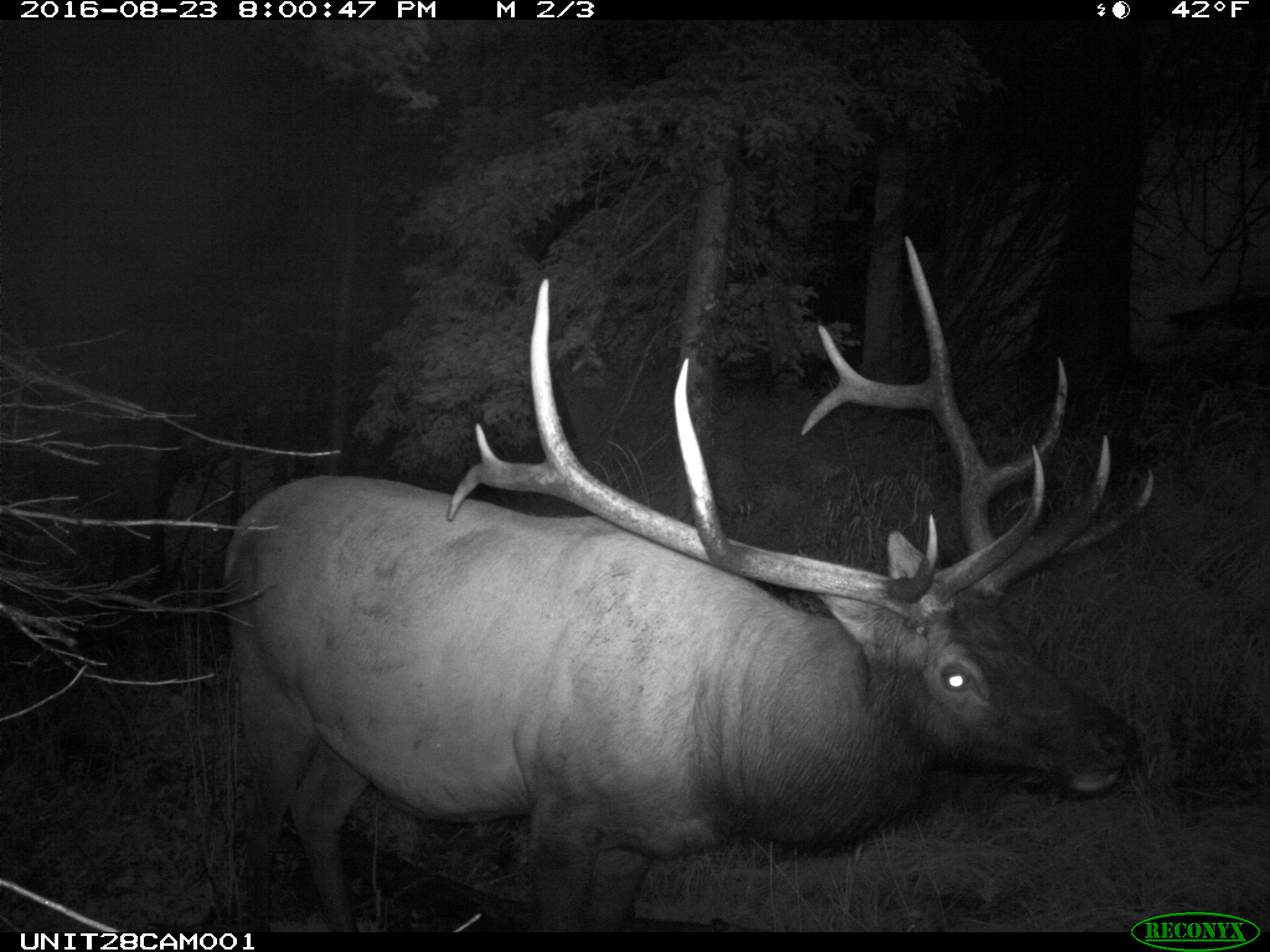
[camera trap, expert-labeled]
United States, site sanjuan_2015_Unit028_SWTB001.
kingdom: Animalia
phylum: Chordata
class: Mammalia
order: Artiodactyla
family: Cervidae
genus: Cervus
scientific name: Cervus elaphus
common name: red deer